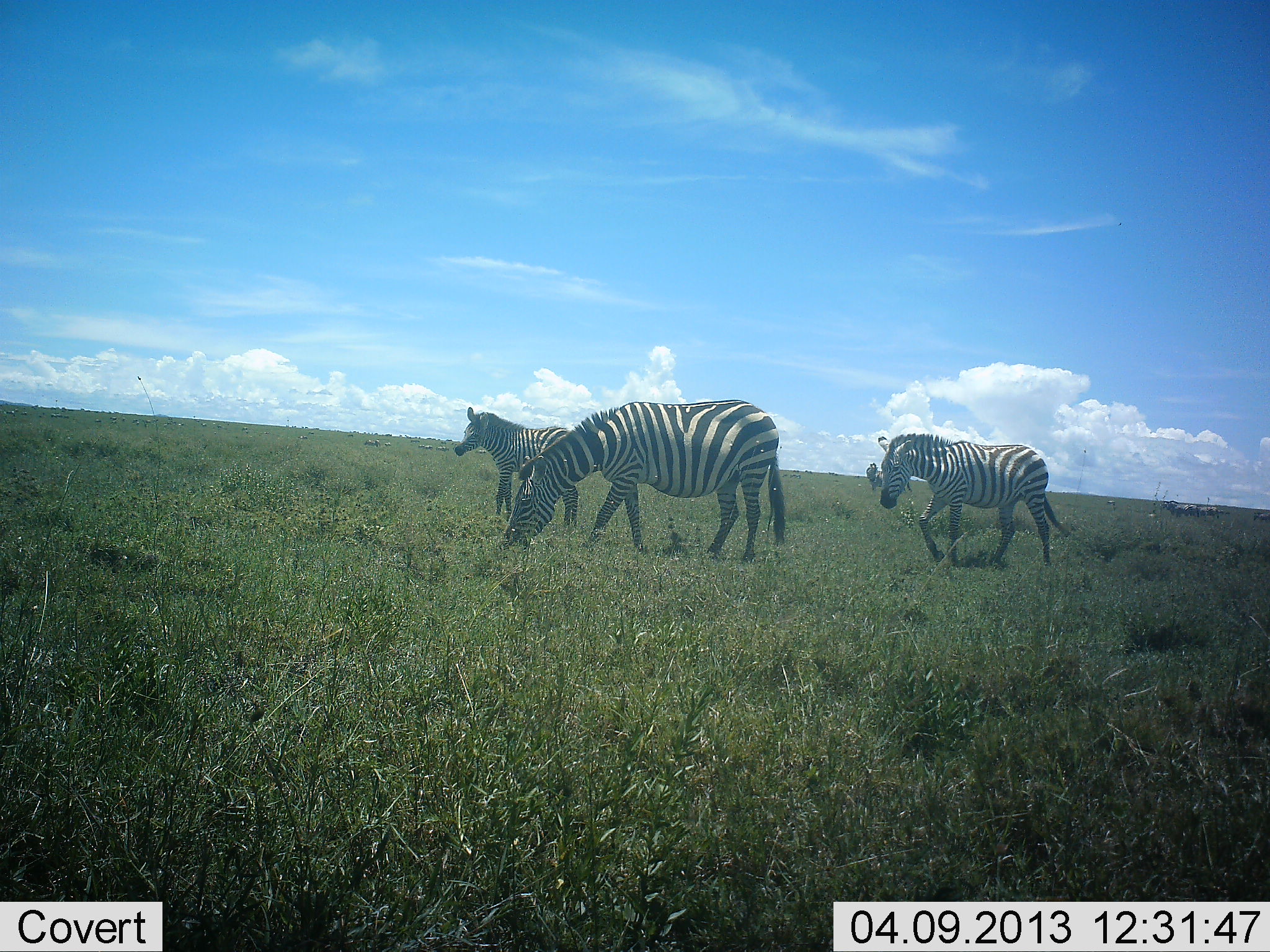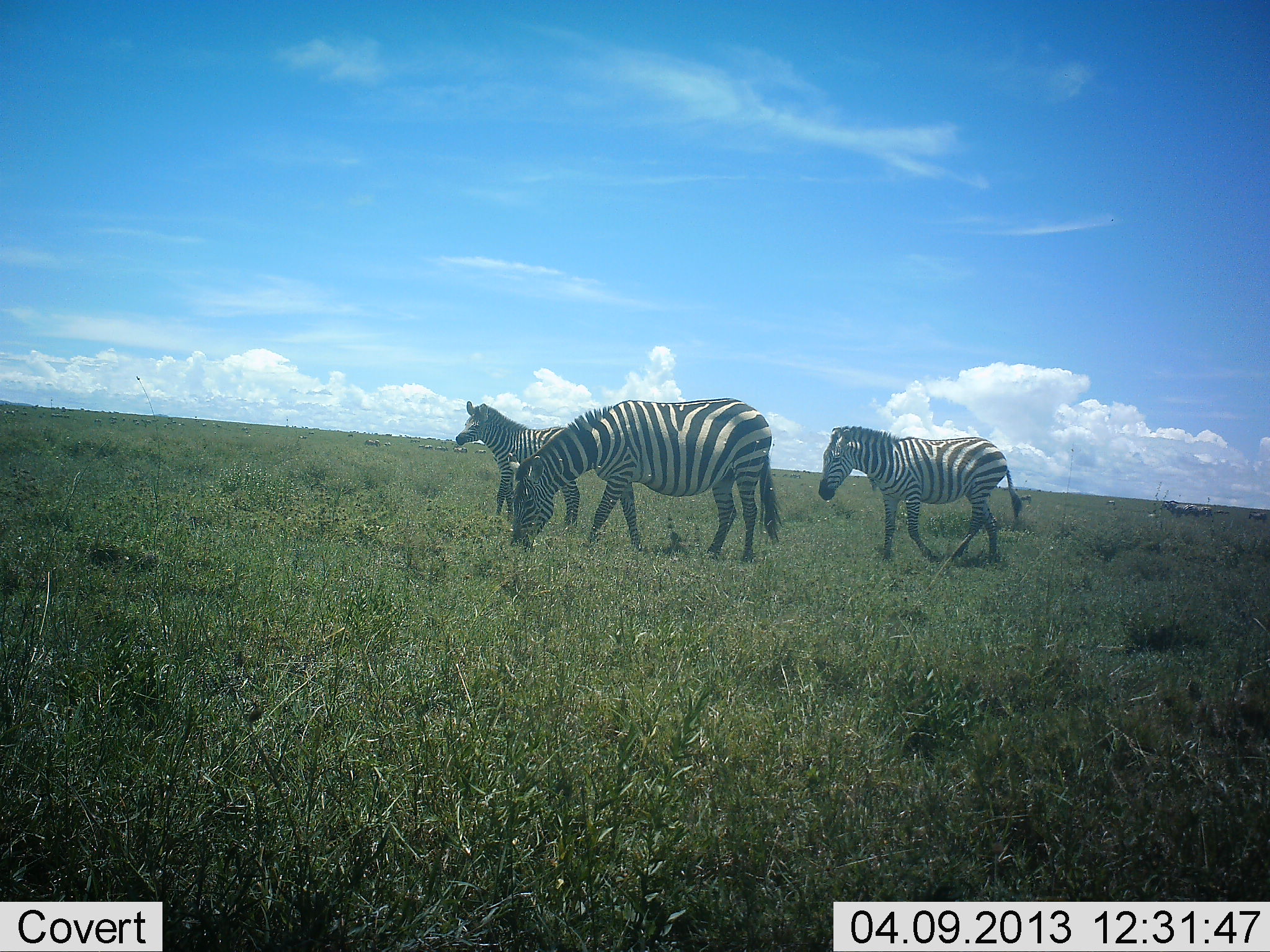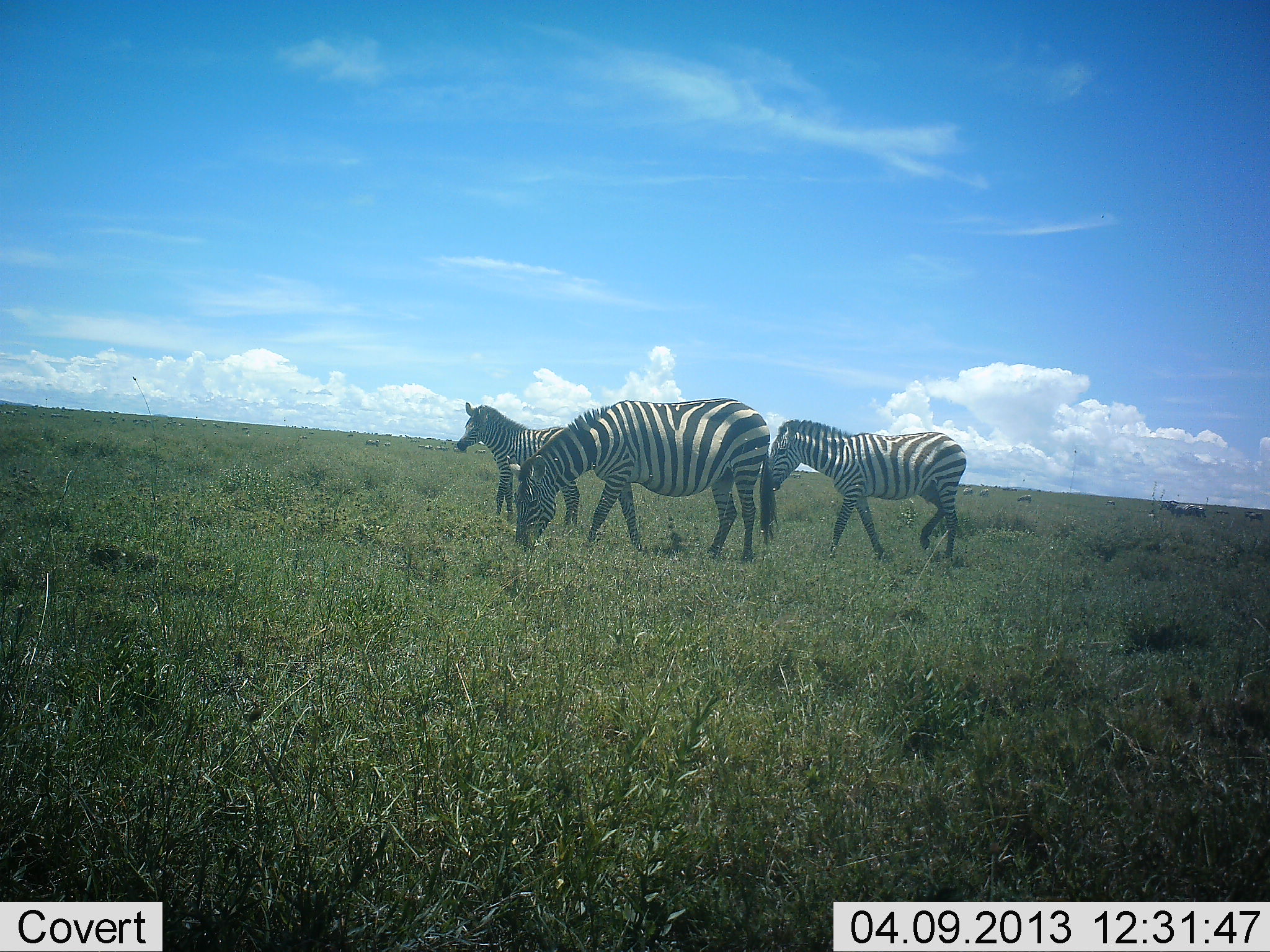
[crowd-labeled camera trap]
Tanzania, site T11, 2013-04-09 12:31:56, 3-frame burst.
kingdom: Animalia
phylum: Chordata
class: Mammalia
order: Perissodactyla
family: Equidae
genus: Equus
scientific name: Equus quagga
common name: plains zebra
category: zebra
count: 3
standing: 64%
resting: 3%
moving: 78%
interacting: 0%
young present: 17%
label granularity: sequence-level